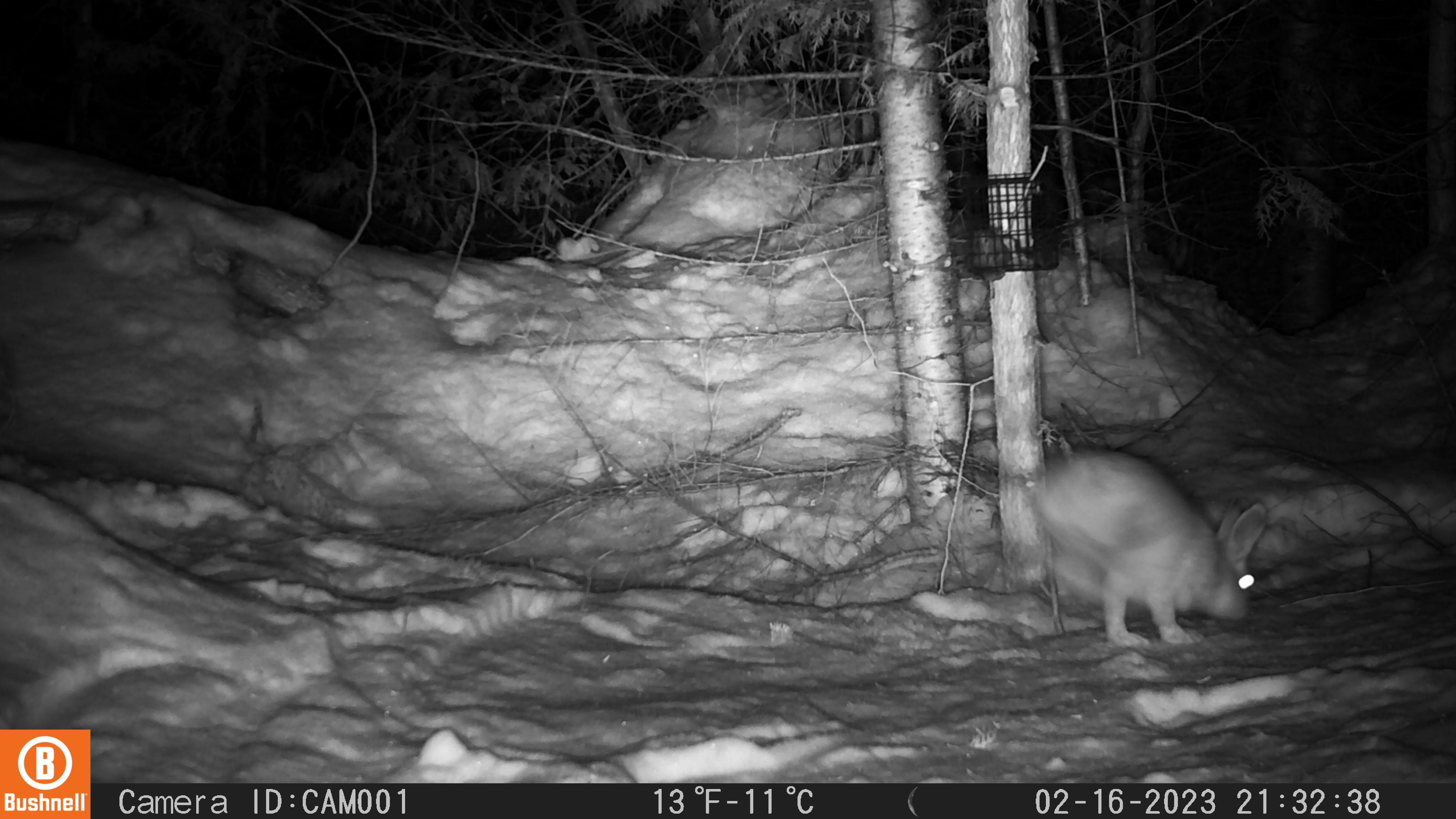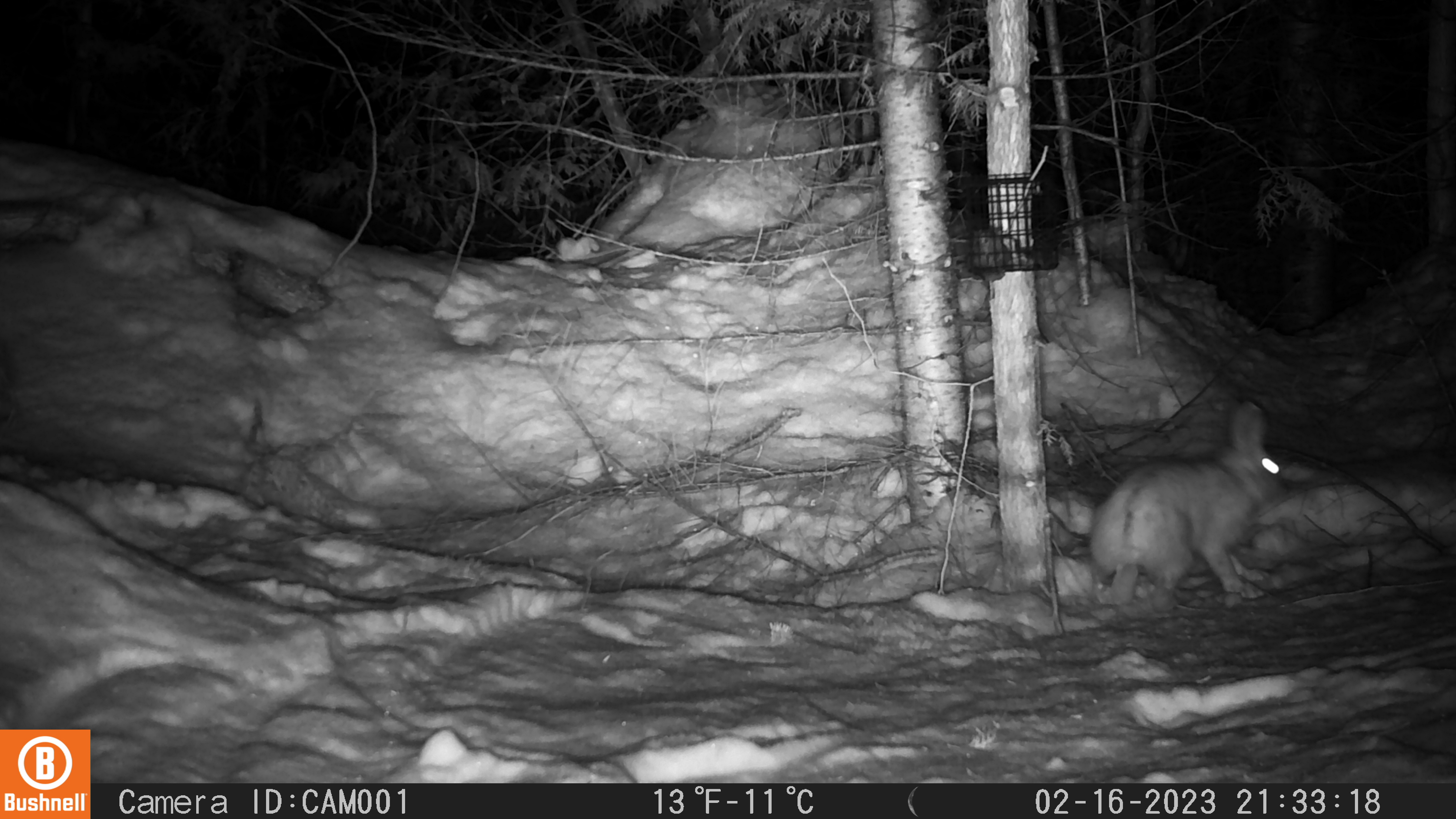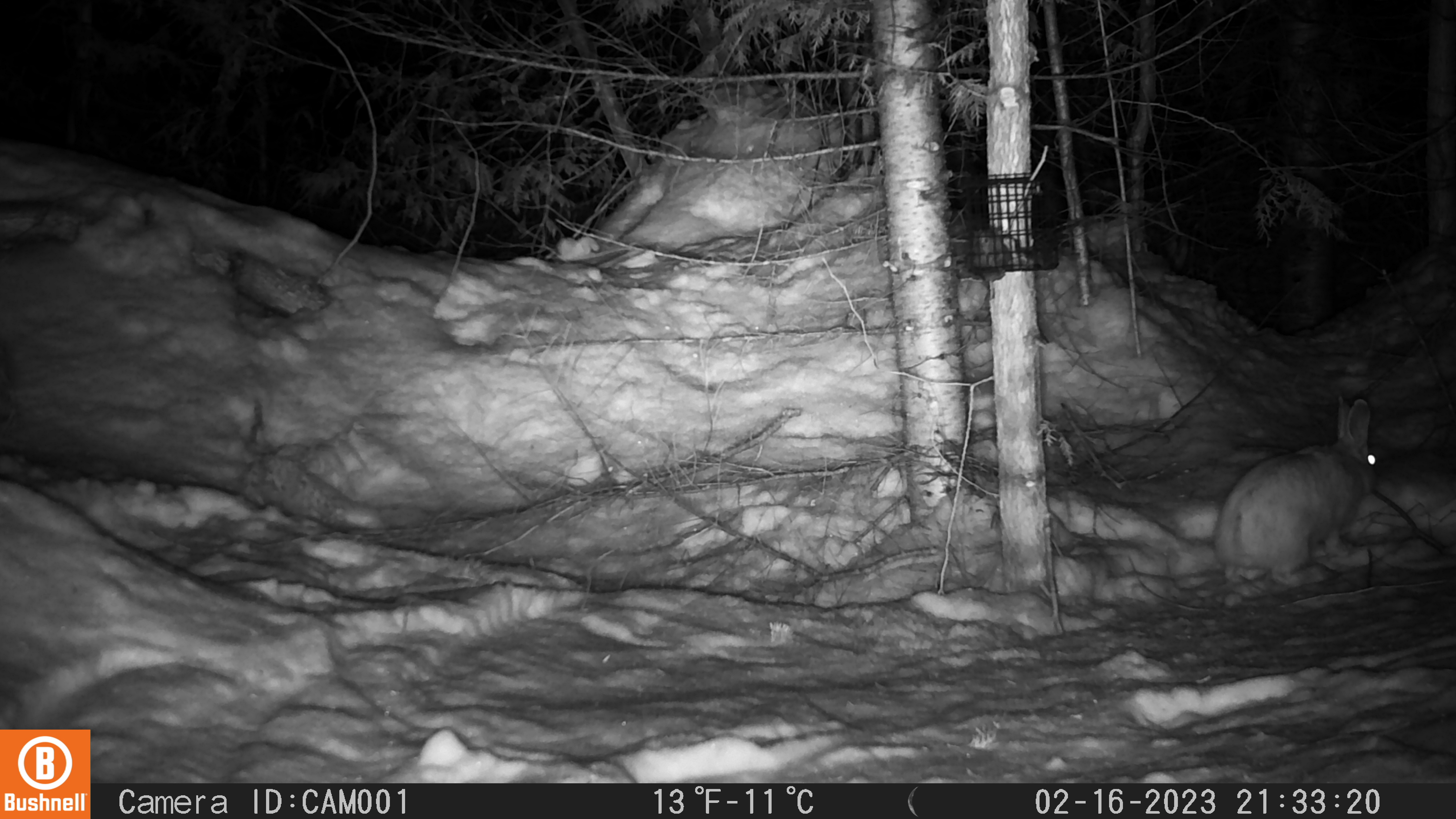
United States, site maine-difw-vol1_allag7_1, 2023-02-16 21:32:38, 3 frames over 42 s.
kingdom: Animalia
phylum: Chordata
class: Mammalia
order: Lagomorpha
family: Leporidae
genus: Lepus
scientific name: Lepus americanus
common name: snowshoe hare